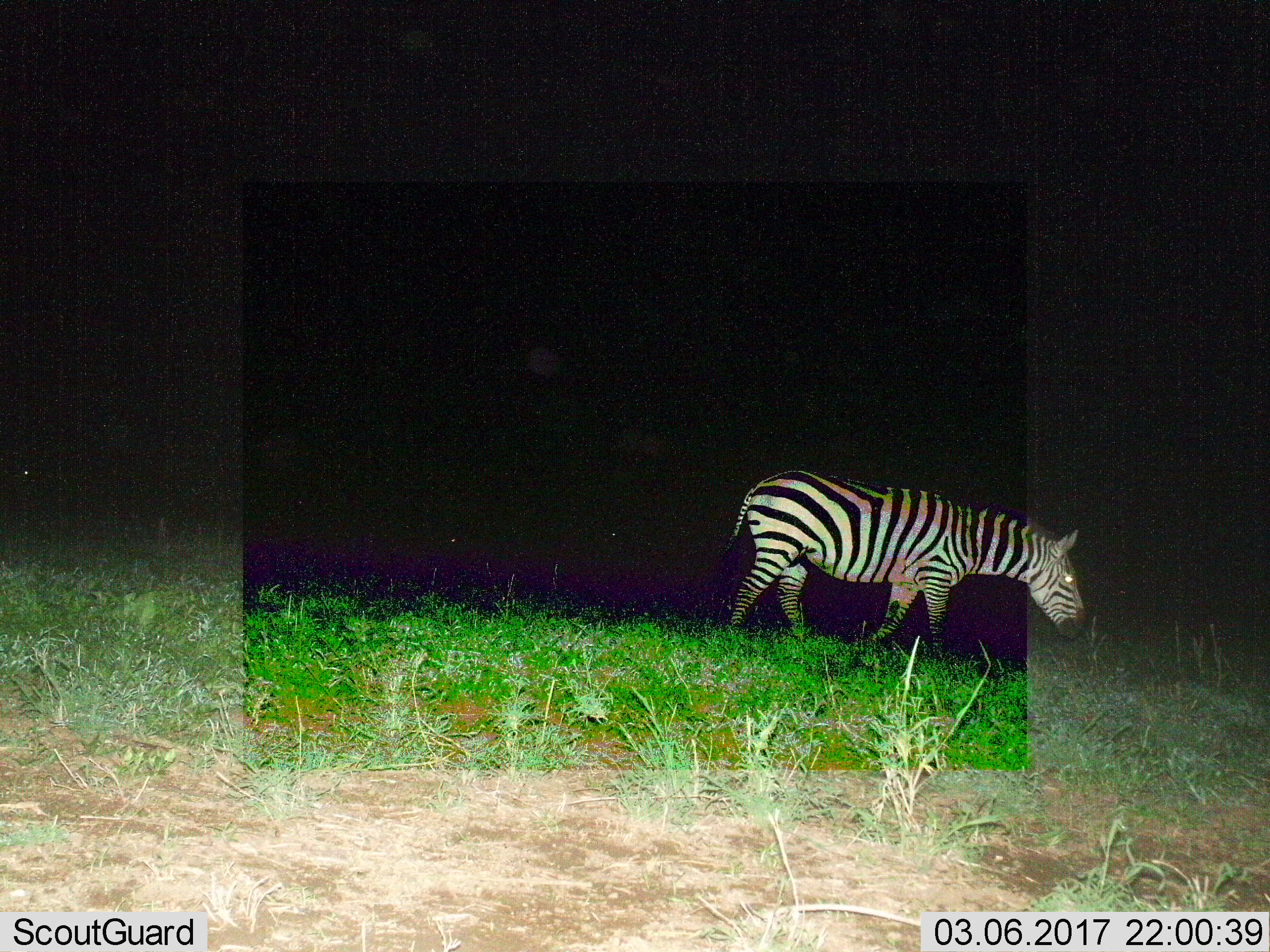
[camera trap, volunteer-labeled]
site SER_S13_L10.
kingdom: Animalia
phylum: Chordata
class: Mammalia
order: Perissodactyla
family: Equidae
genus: Equus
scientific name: Equus quagga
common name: plains zebra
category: zebraplains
Zebraplains (plains zebra) (Equus quagga), count 1. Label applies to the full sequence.